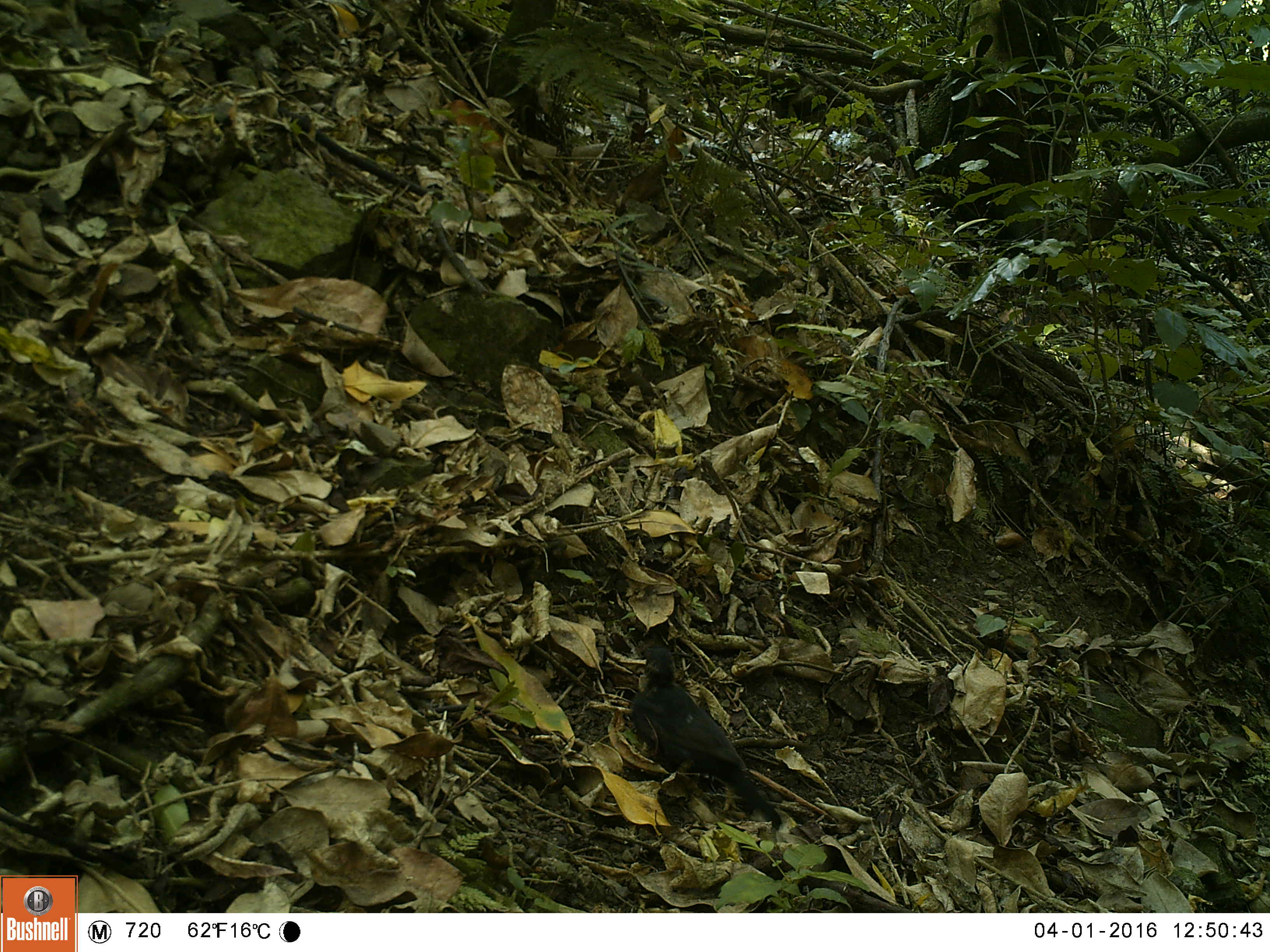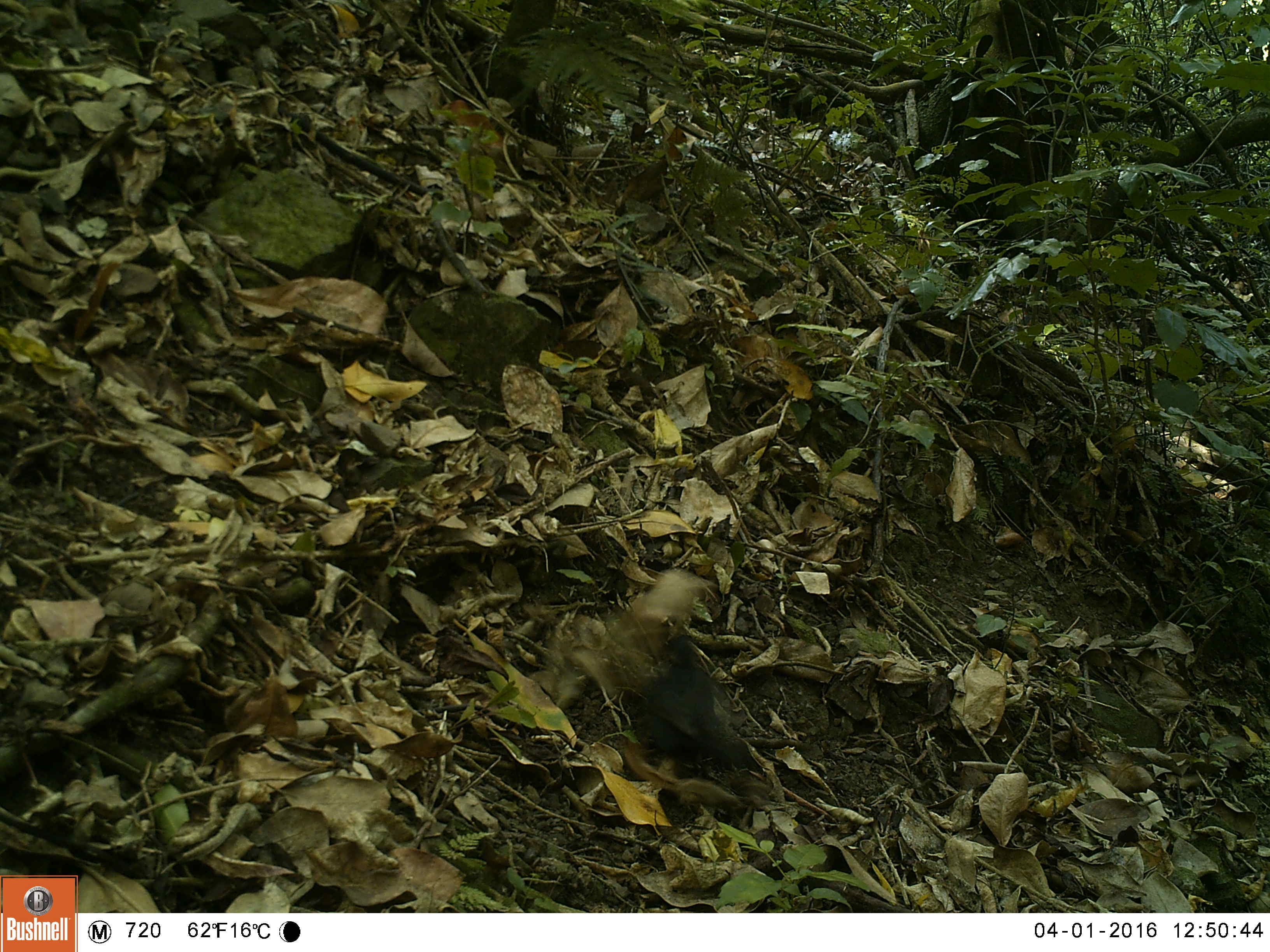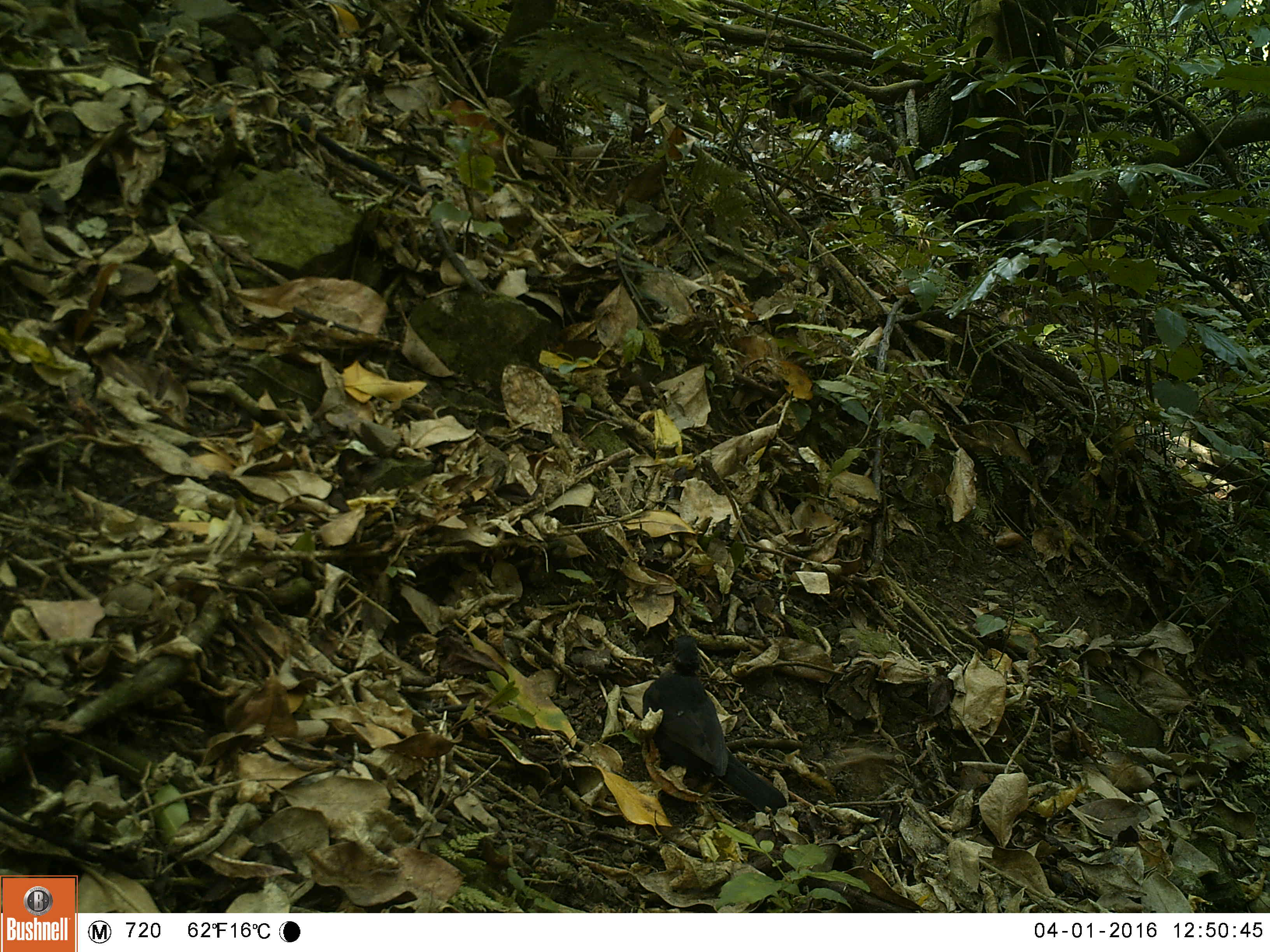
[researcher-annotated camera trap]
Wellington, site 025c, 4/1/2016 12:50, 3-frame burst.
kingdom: Animalia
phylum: Chordata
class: Aves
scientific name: Aves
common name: bird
Bird (Aves).